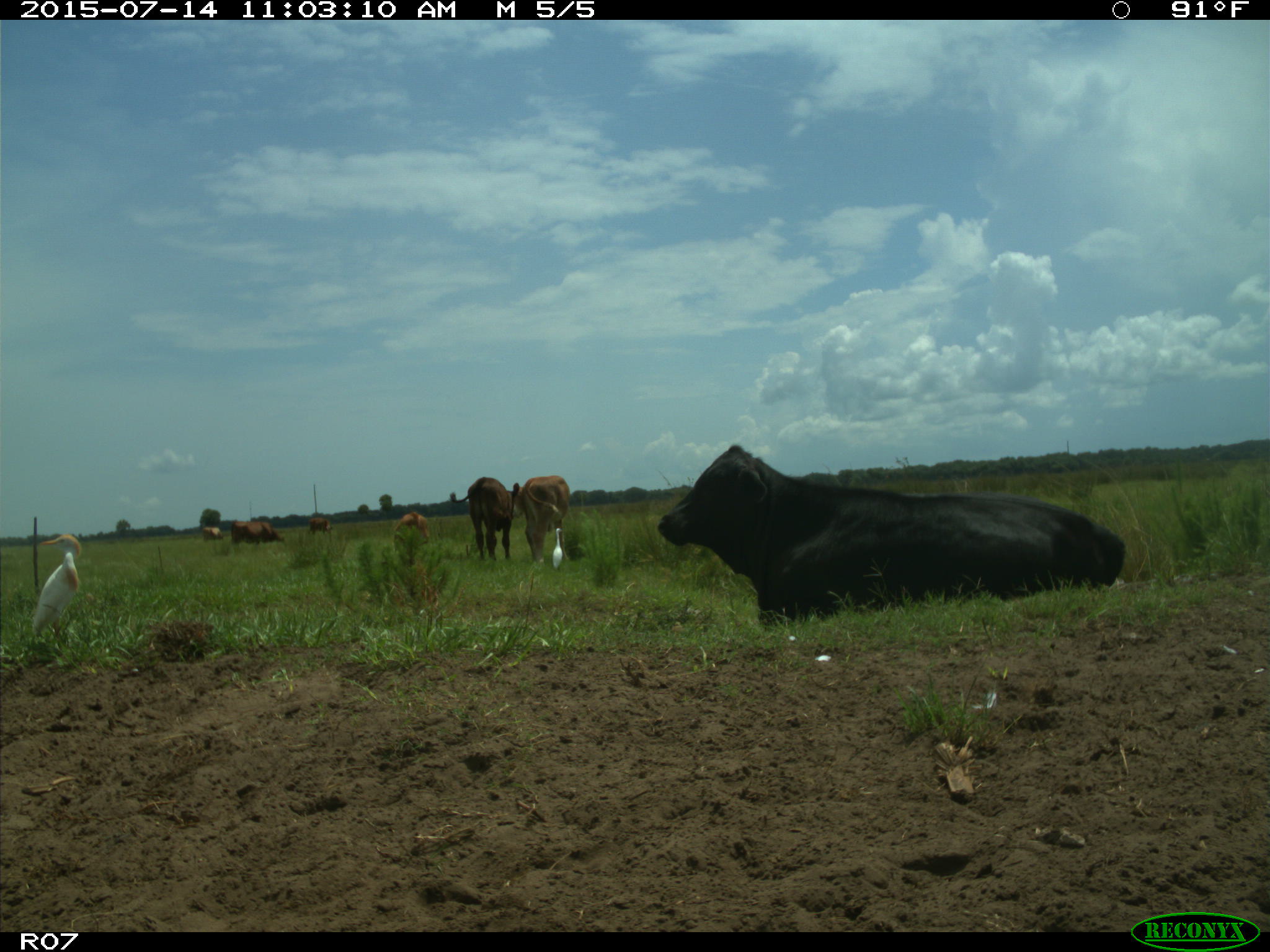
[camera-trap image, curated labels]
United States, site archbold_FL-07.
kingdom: Animalia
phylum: Chordata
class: Mammalia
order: Artiodactyla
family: Bovidae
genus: Bos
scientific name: Bos taurus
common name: domestic cow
Bos taurus (domestic cow).